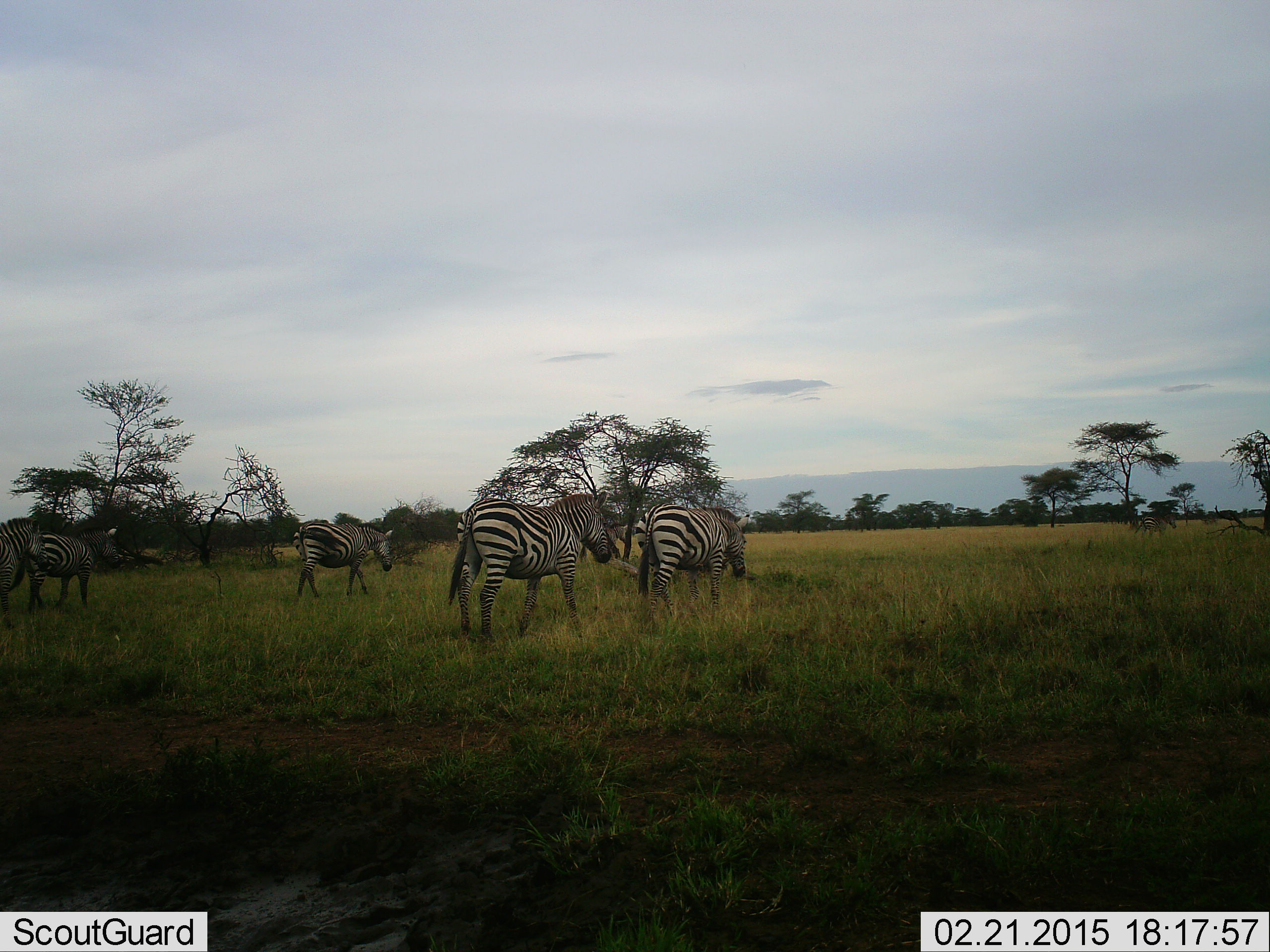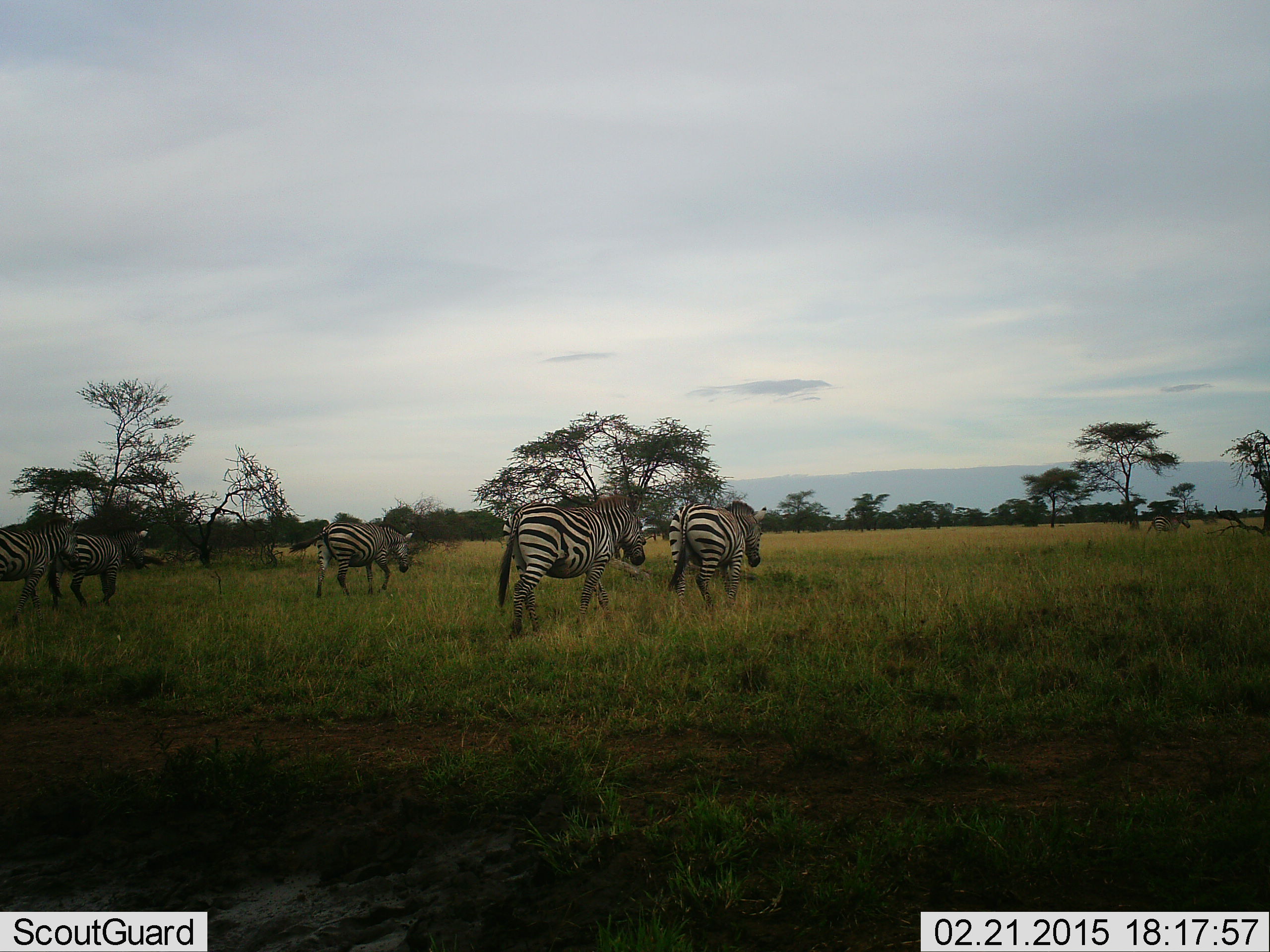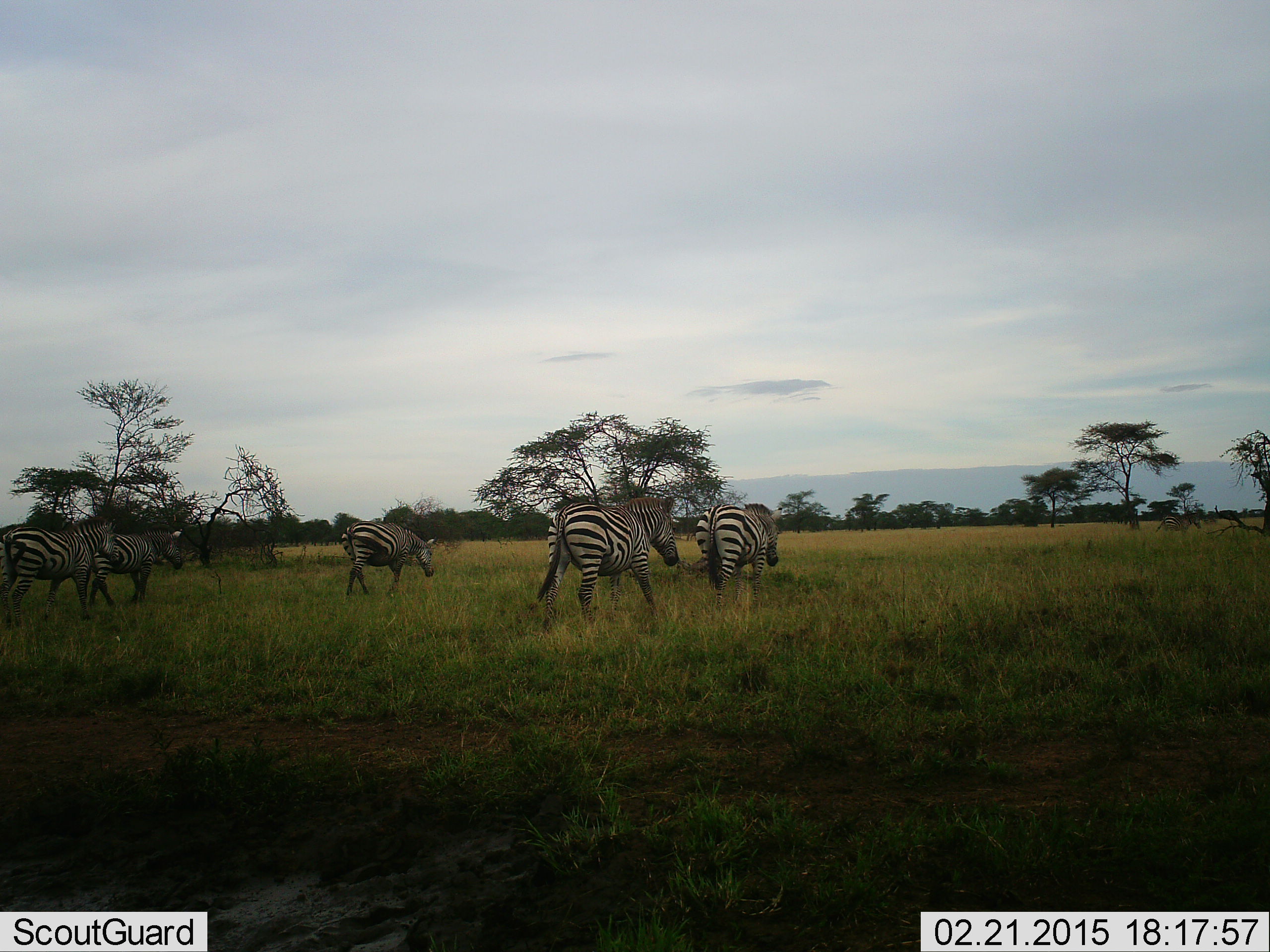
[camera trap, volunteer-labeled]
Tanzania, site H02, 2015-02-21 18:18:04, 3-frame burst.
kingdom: Animalia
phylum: Chordata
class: Mammalia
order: Perissodactyla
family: Equidae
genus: Equus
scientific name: Equus quagga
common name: plains zebra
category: zebra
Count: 5.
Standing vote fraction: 10%.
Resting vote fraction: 0%.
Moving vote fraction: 100%.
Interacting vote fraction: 0%.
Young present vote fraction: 0%.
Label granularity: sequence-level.